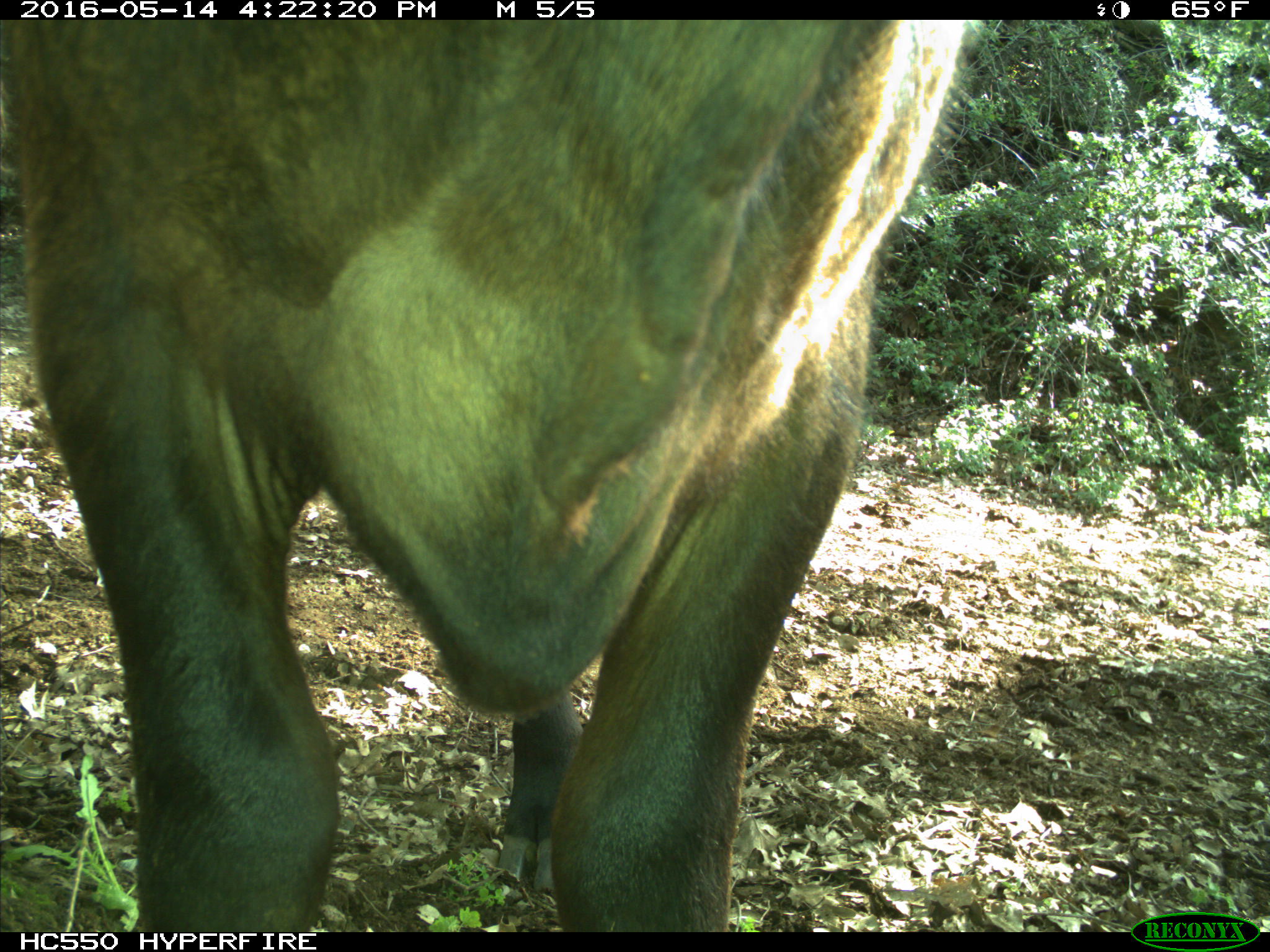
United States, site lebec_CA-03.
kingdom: Animalia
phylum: Chordata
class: Mammalia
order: Artiodactyla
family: Bovidae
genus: Bos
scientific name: Bos taurus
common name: domestic cow